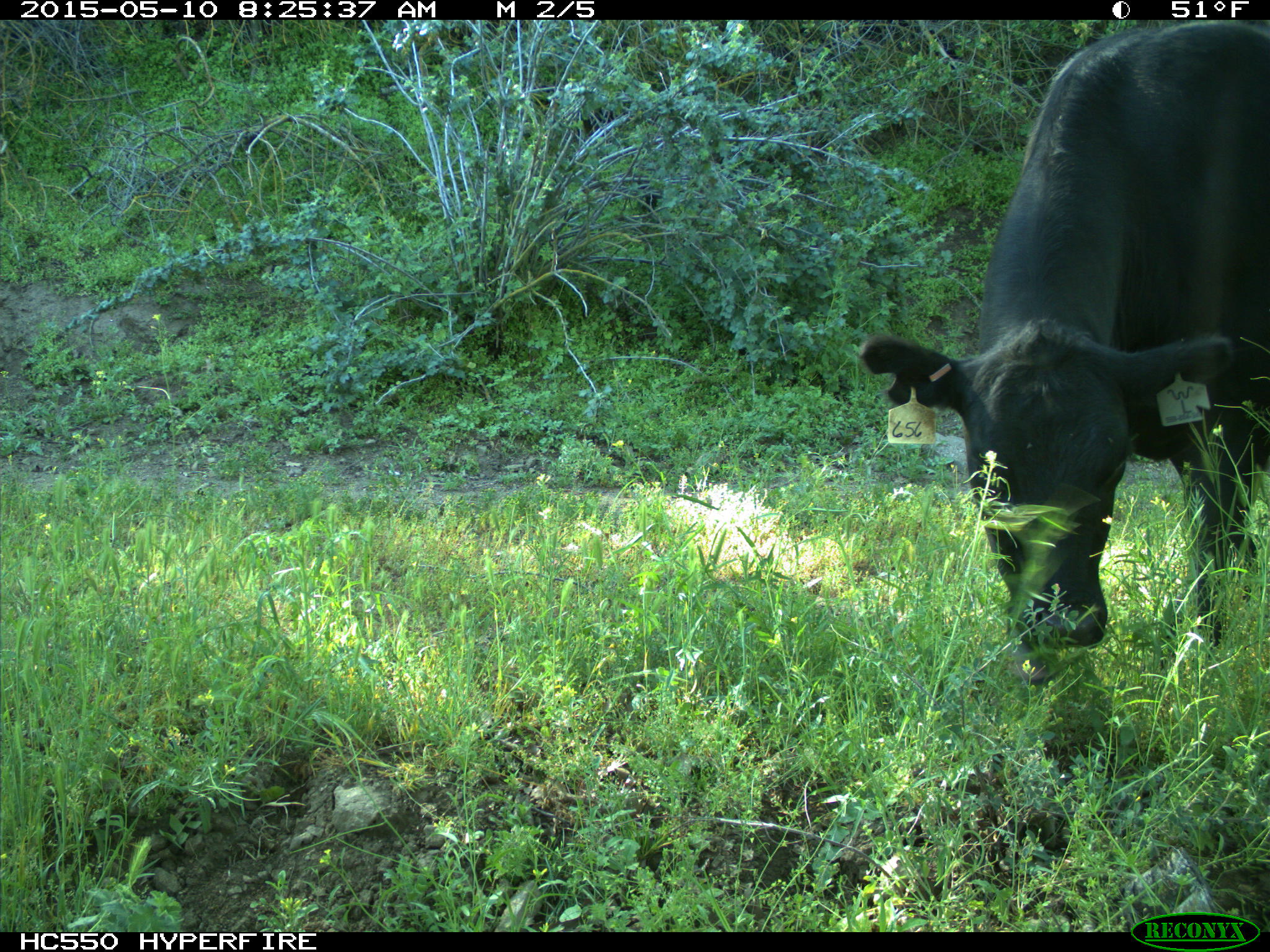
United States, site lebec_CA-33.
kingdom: Animalia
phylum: Chordata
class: Mammalia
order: Artiodactyla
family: Bovidae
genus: Bos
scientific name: Bos taurus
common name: domestic cow